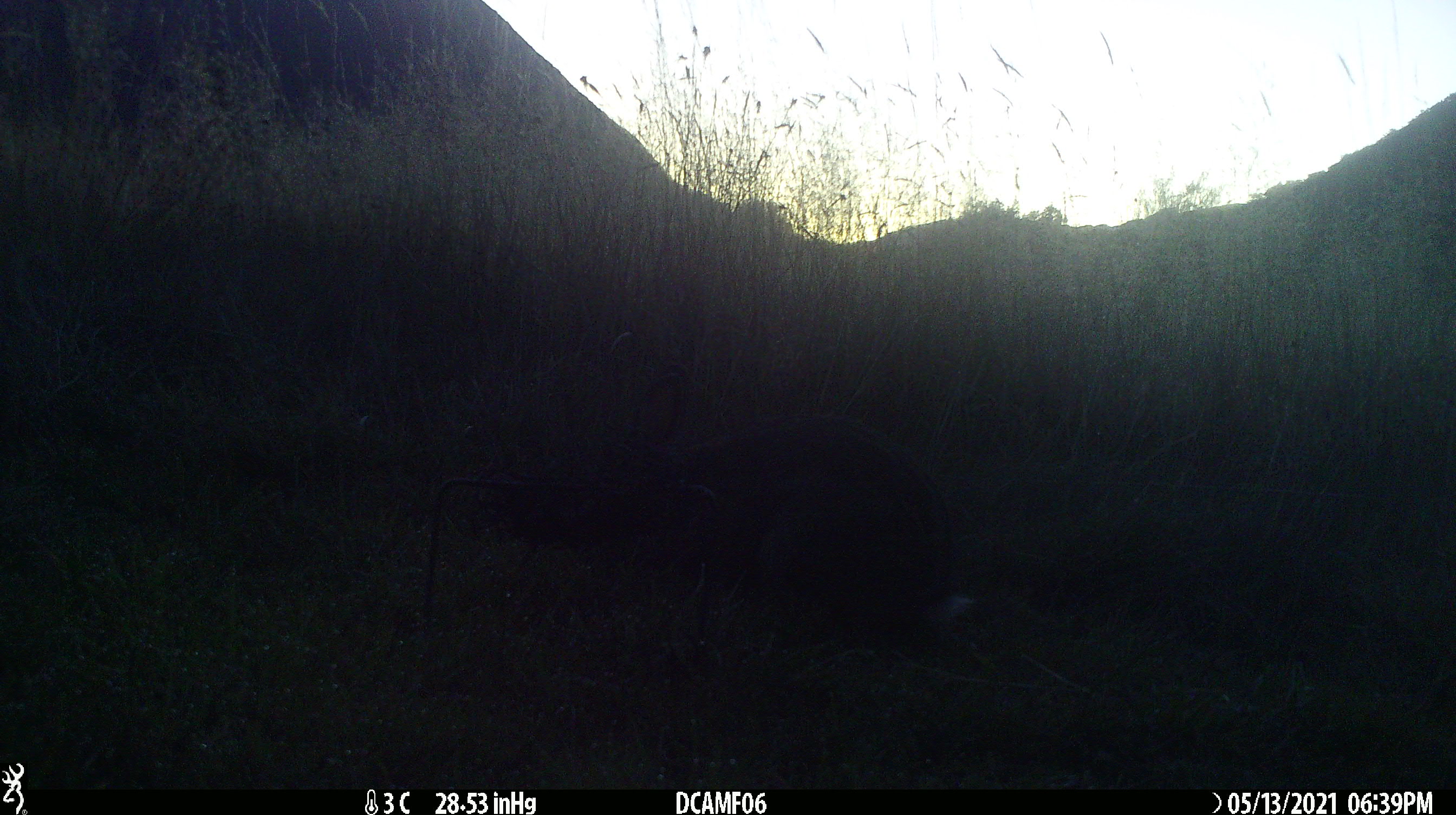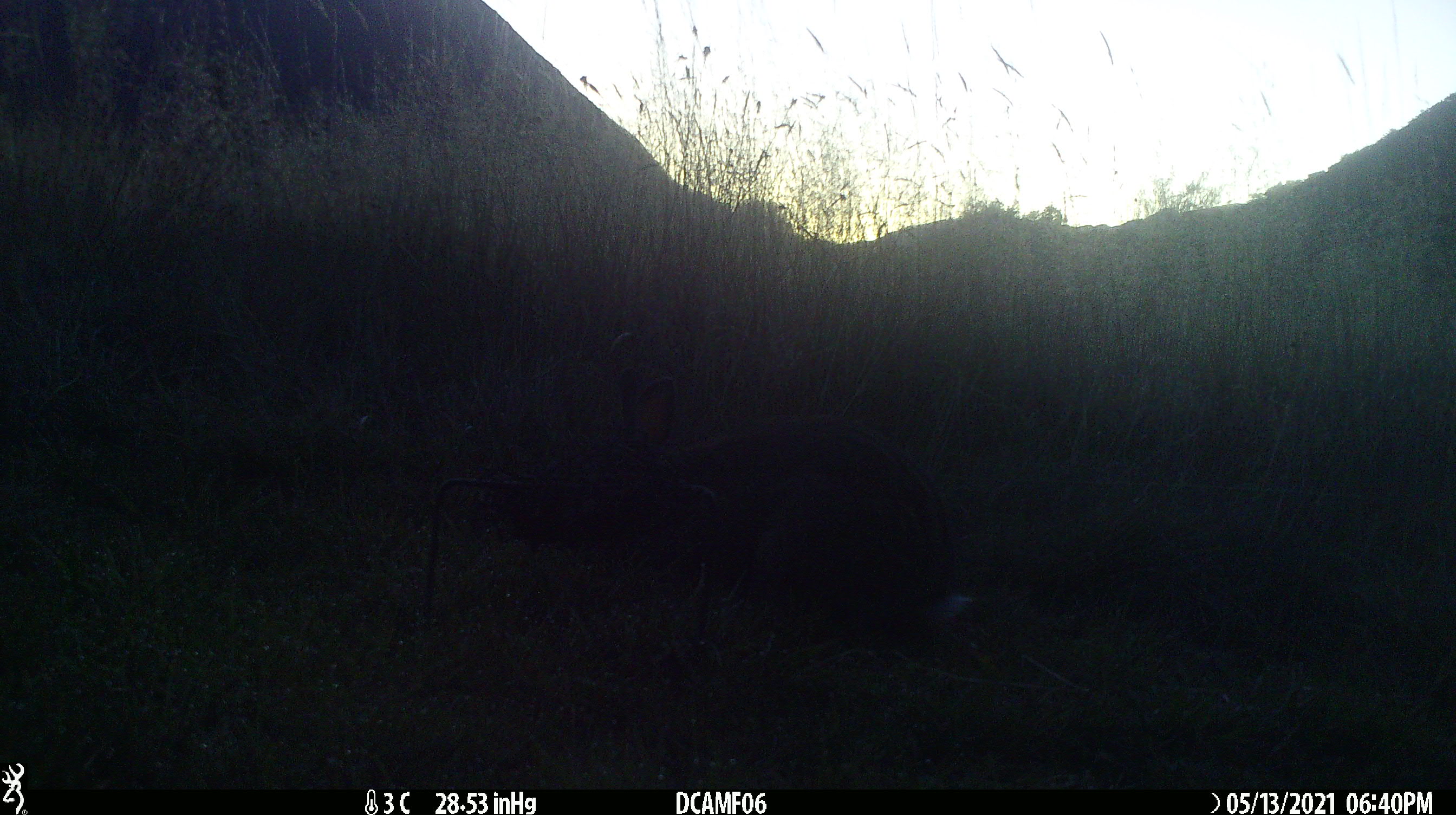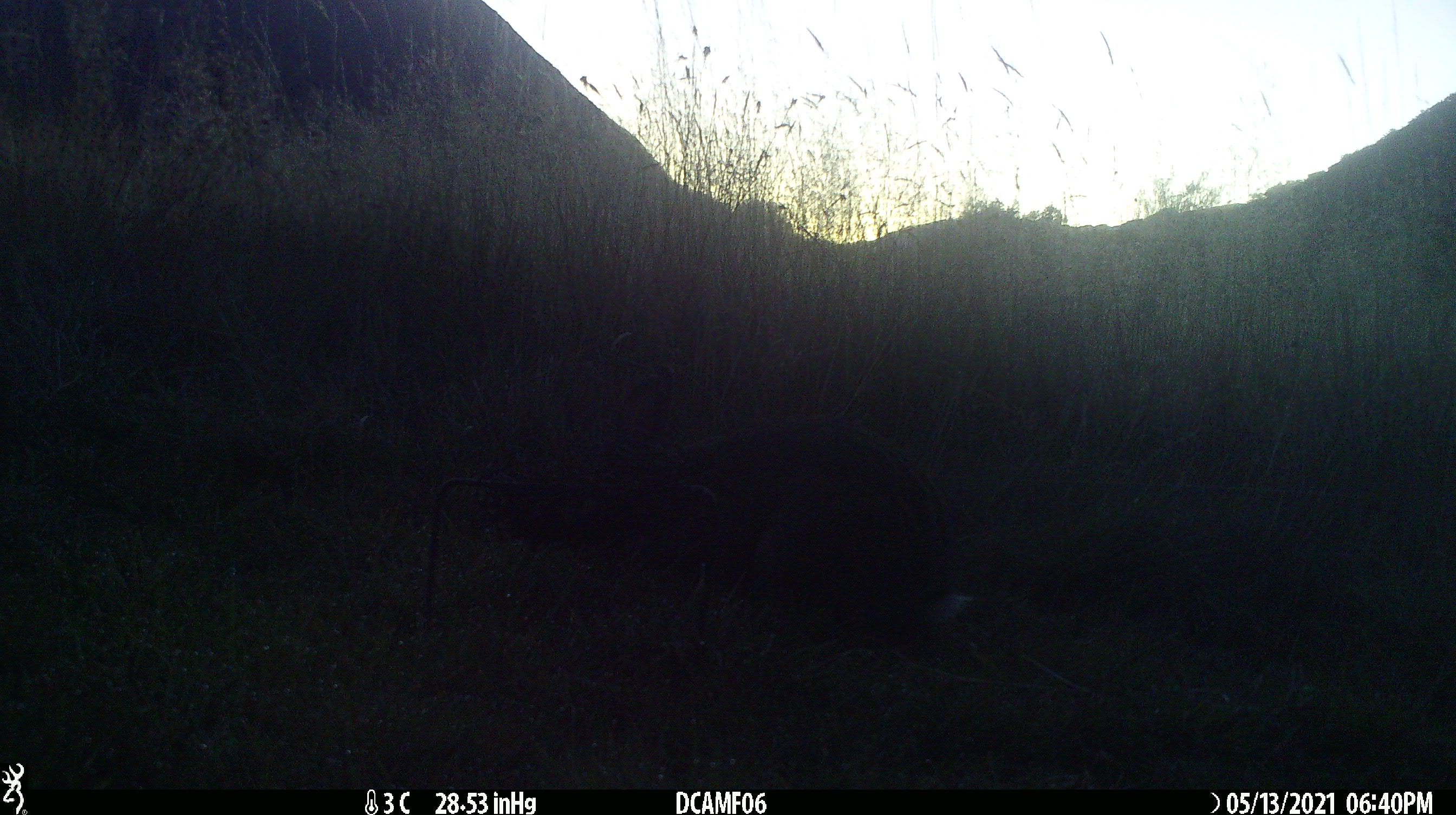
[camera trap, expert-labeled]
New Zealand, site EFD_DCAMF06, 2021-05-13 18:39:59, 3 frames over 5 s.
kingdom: Animalia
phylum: Chordata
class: Mammalia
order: Lagomorpha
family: Leporidae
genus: Oryctolagus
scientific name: Oryctolagus cuniculus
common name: european rabbit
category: rabbit